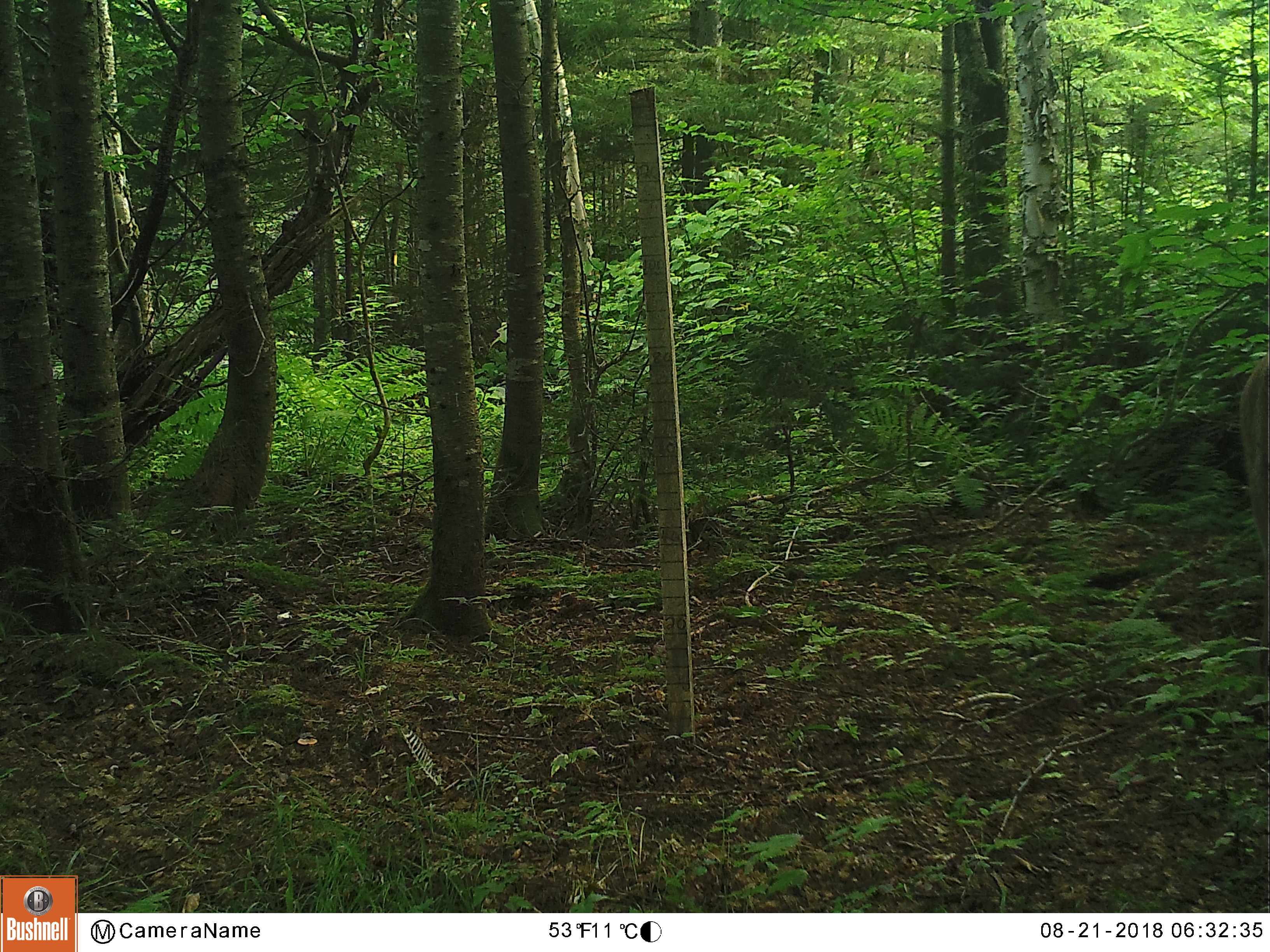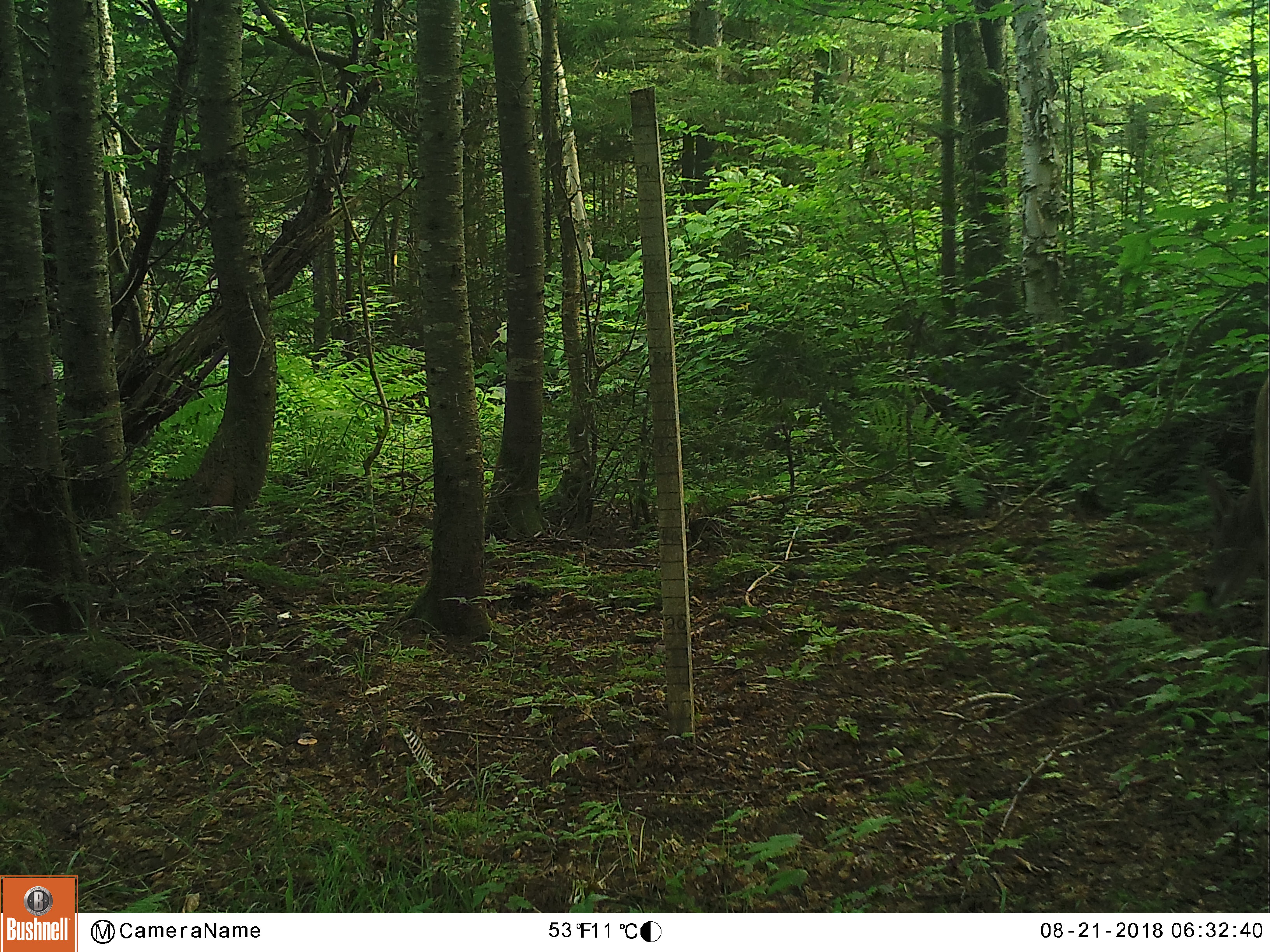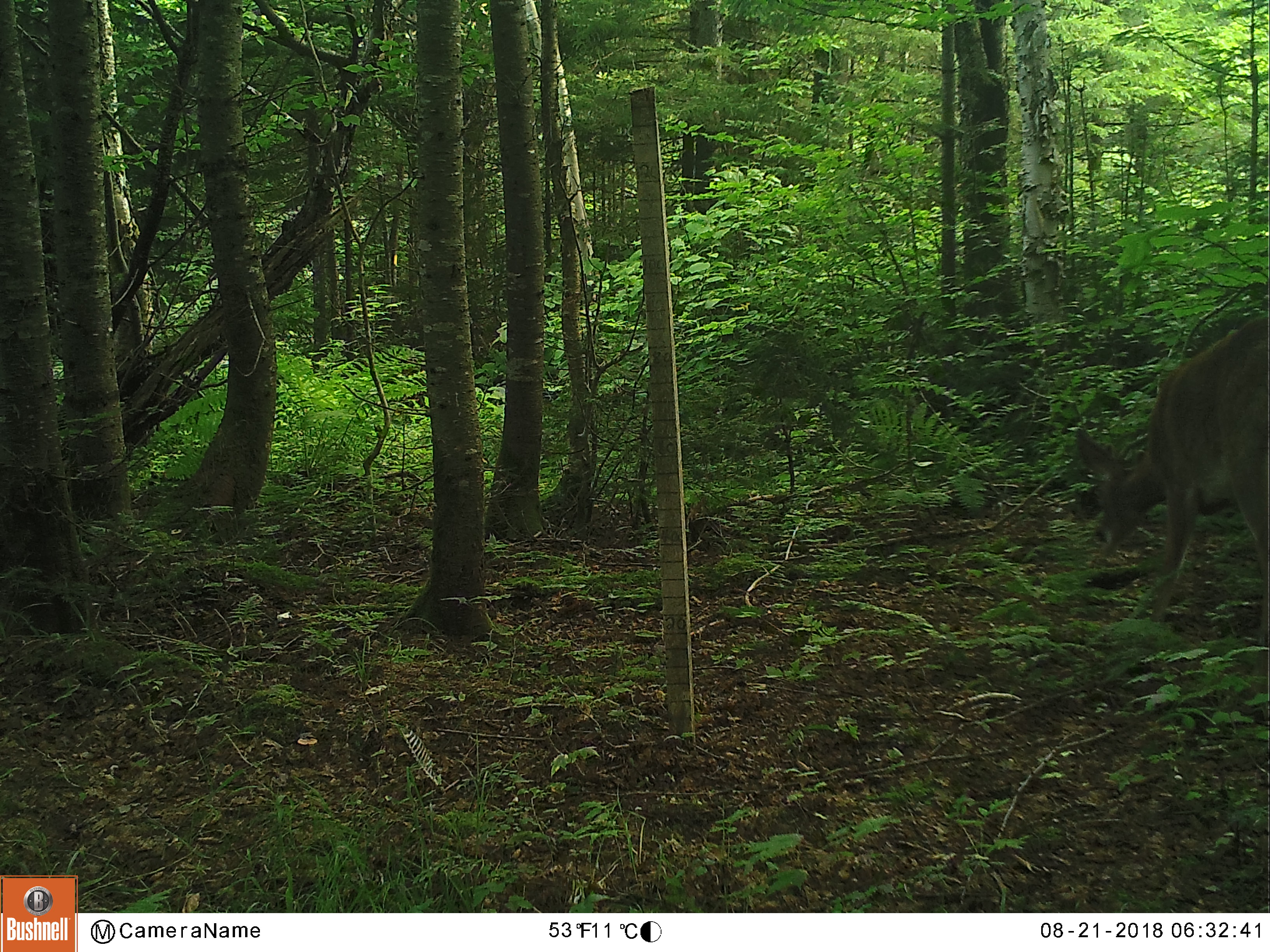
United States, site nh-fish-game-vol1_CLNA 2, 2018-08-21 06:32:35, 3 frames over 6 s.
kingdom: Animalia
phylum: Chordata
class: Mammalia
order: Artiodactyla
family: Cervidae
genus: Odocoileus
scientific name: Odocoileus virginianus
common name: white-tailed deer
White-tailed deer (Odocoileus virginianus).